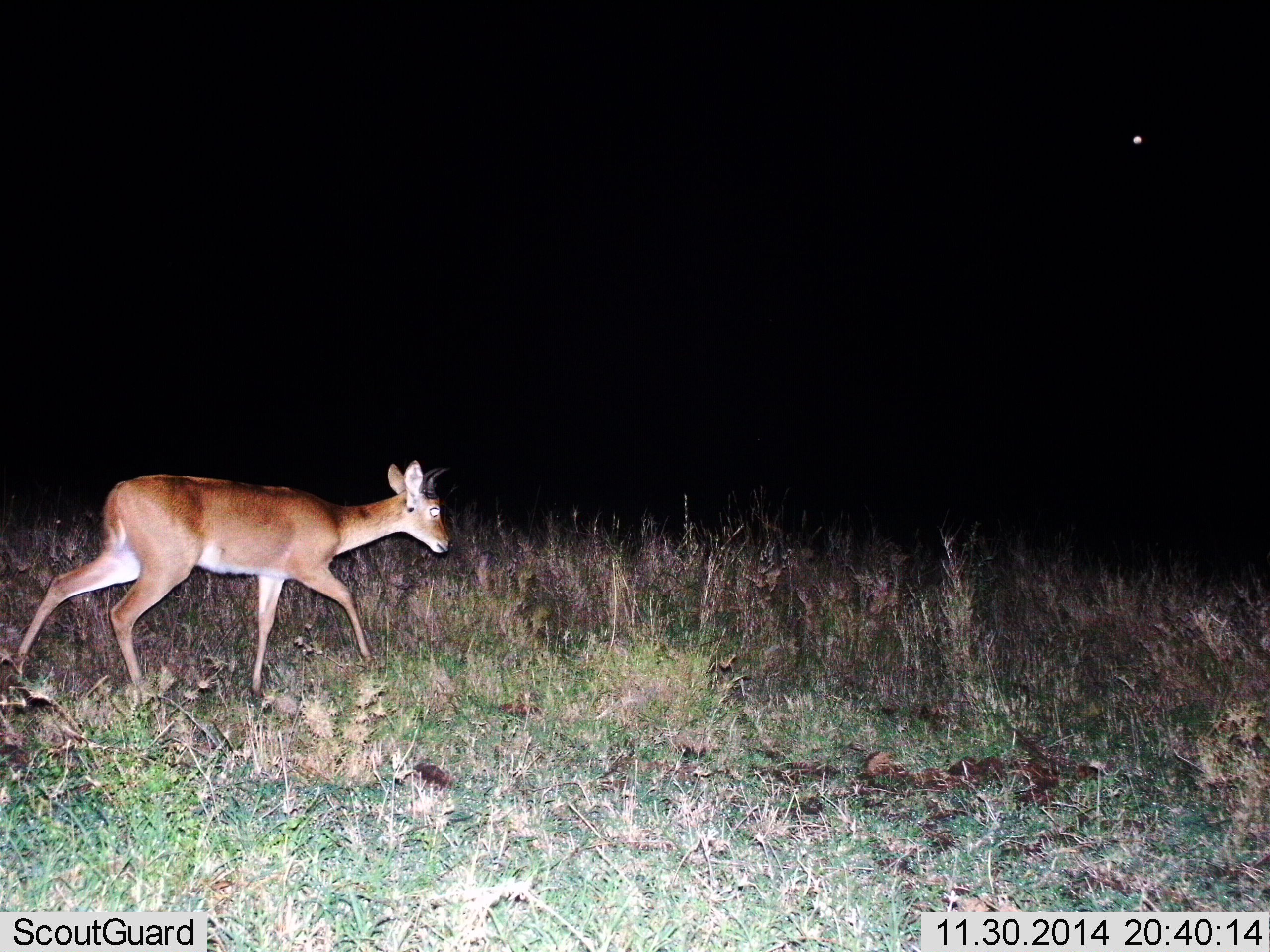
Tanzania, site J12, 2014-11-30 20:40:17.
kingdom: Animalia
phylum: Chordata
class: Mammalia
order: Artiodactyla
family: Bovidae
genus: Redunca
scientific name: Redunca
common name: reedbuck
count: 1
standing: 10%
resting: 0%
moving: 90%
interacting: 0%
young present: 0%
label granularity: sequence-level